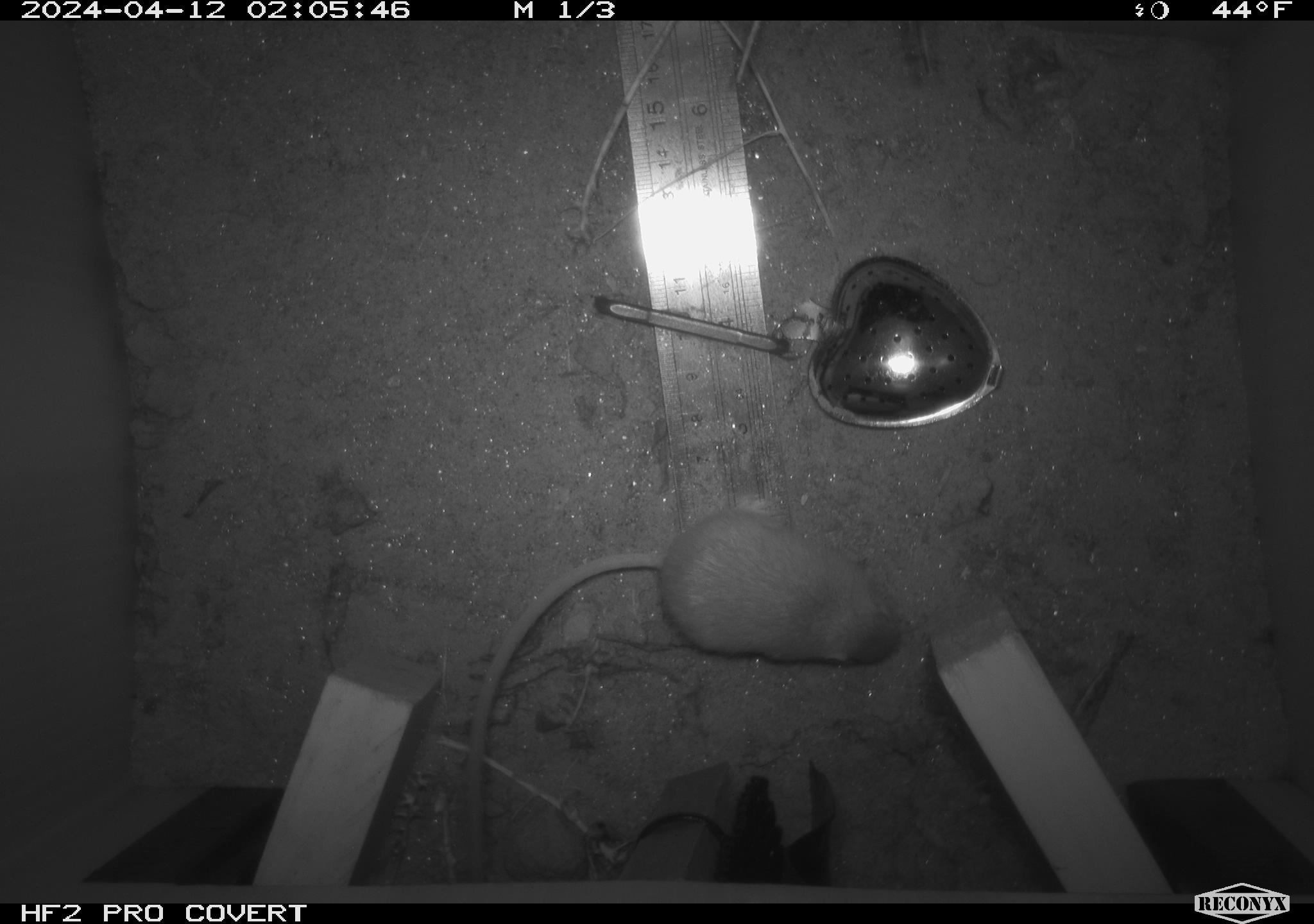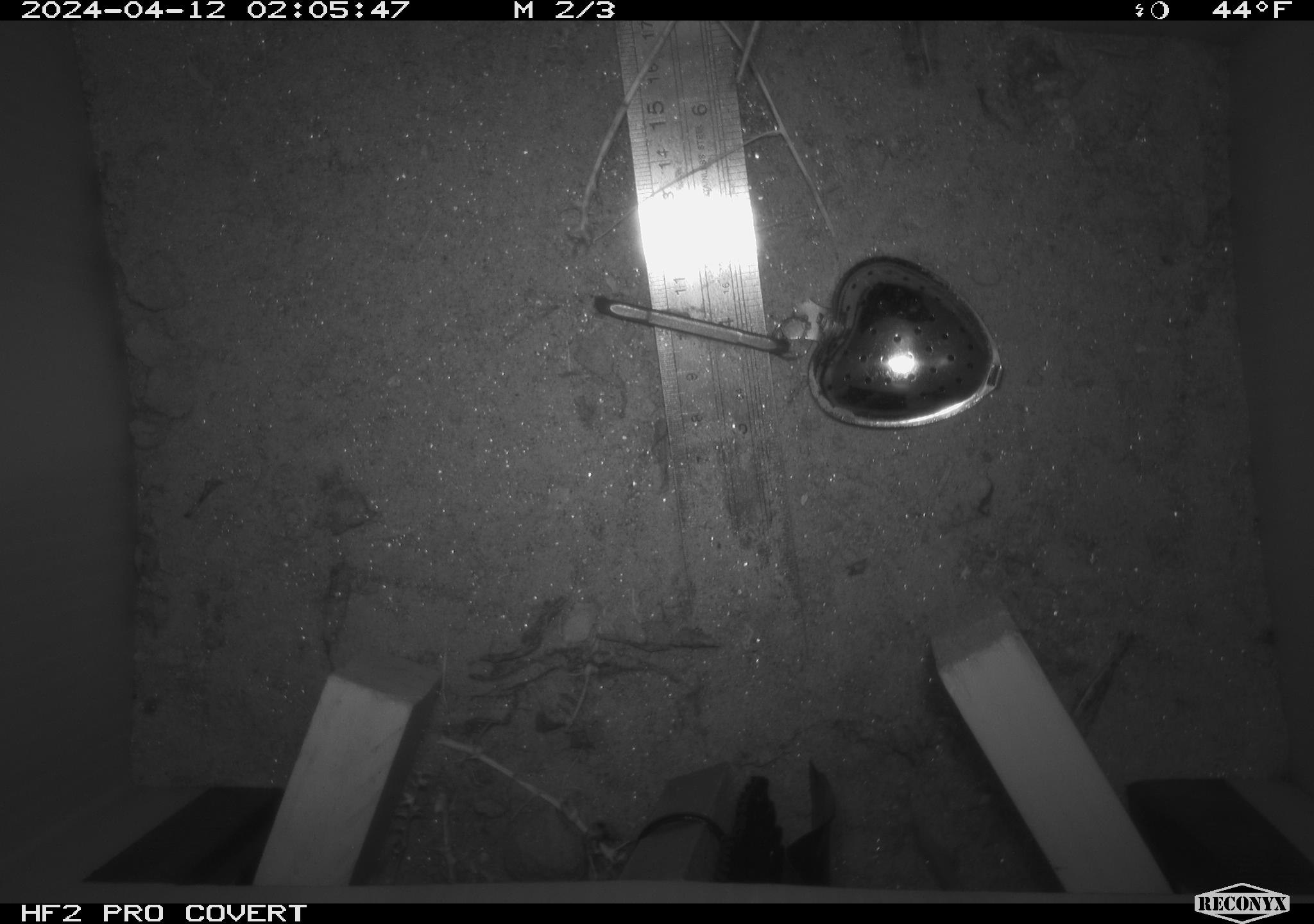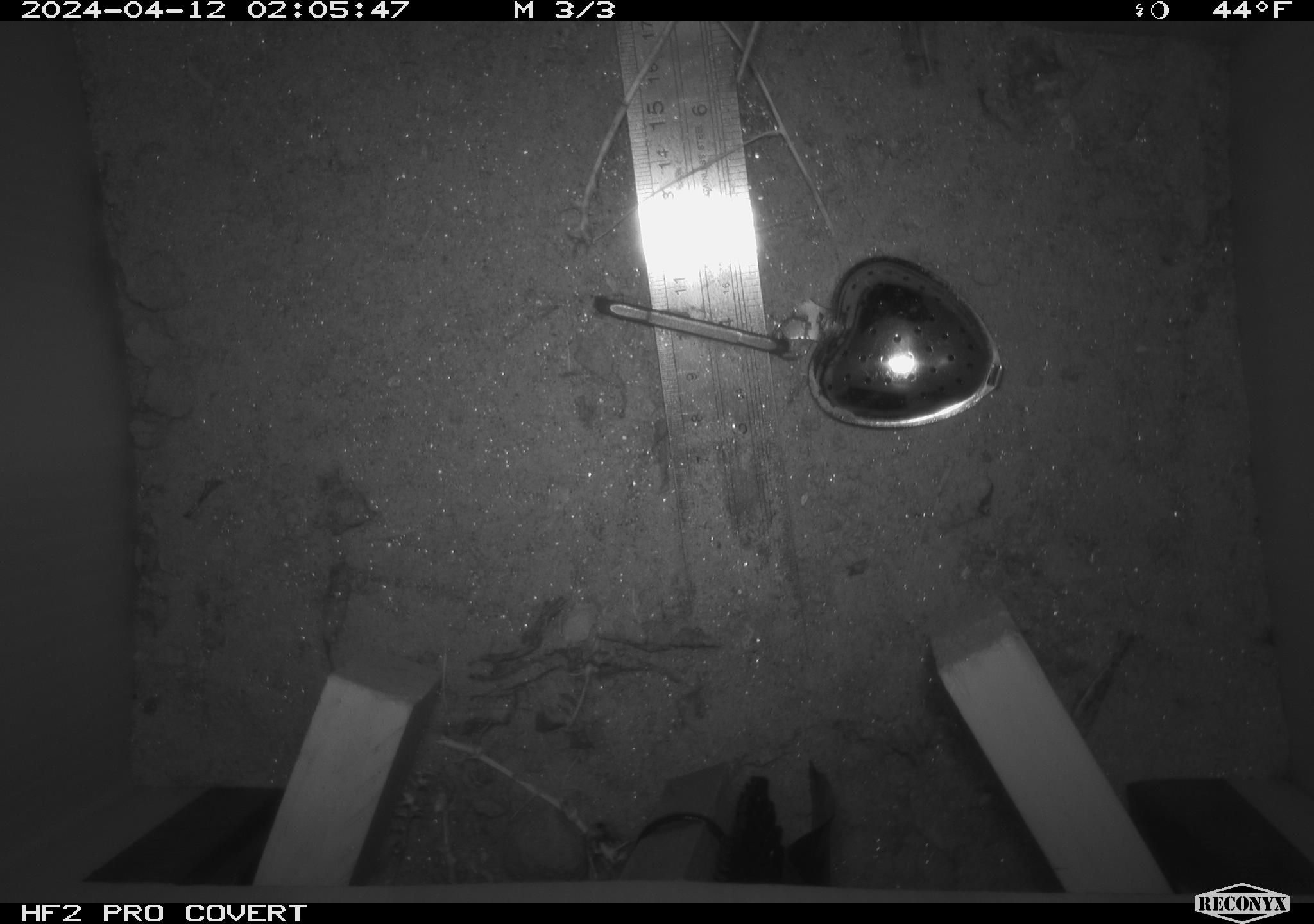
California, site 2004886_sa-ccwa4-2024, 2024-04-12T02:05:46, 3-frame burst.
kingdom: Animalia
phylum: Chordata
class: Mammalia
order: Rodentia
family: Heteromyidae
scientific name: Heteromyidae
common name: kangaroo rats and pocket mice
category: heteromyidae family